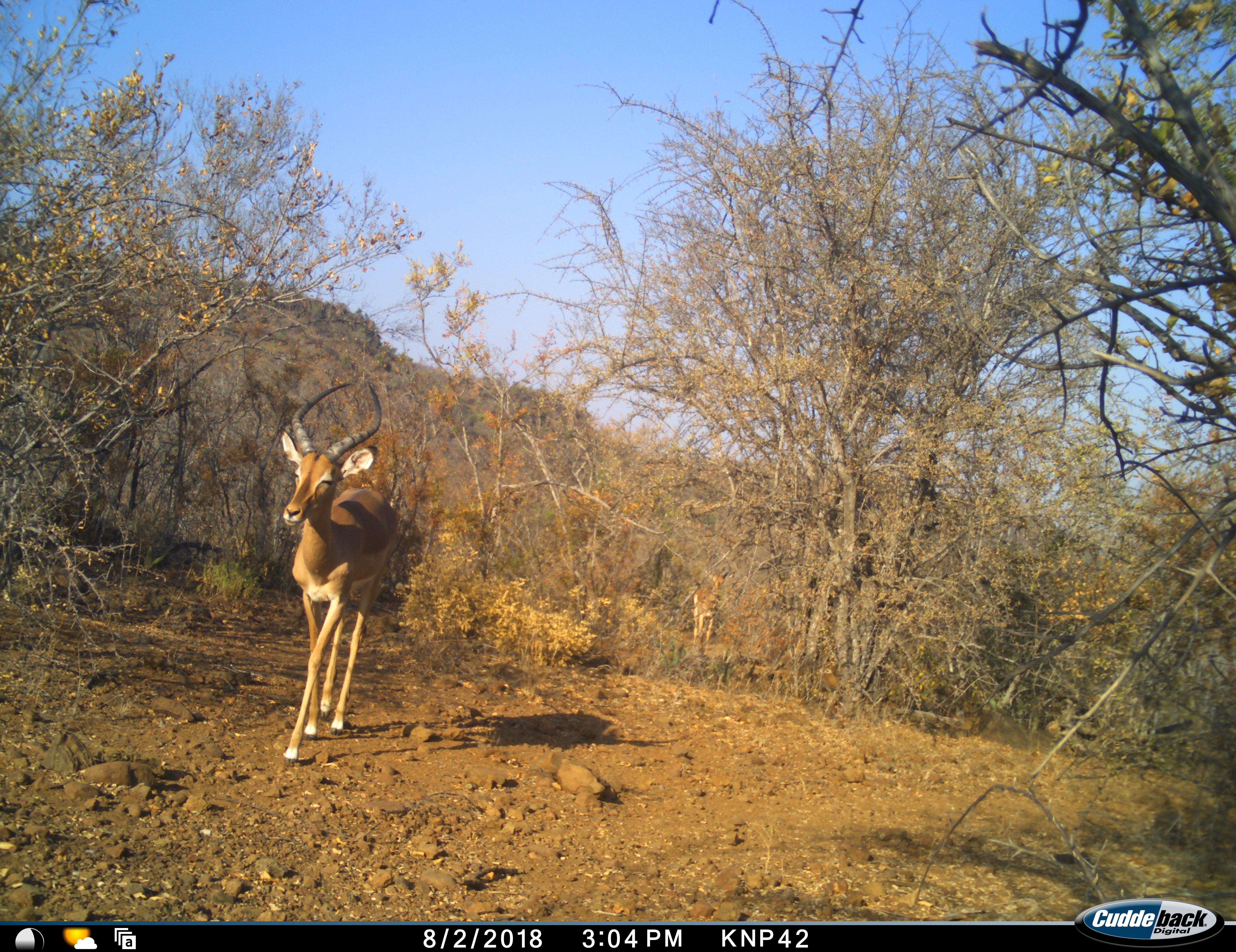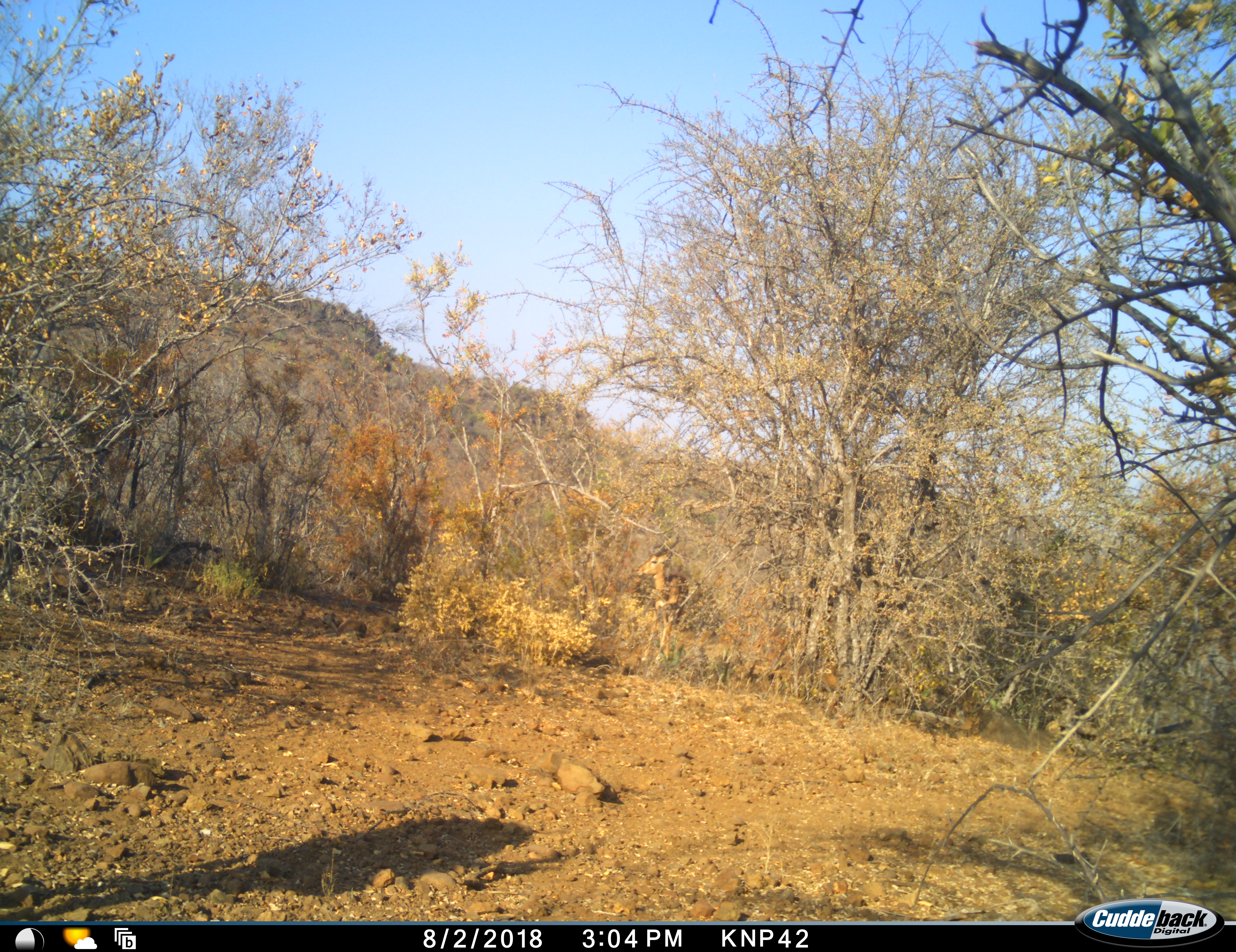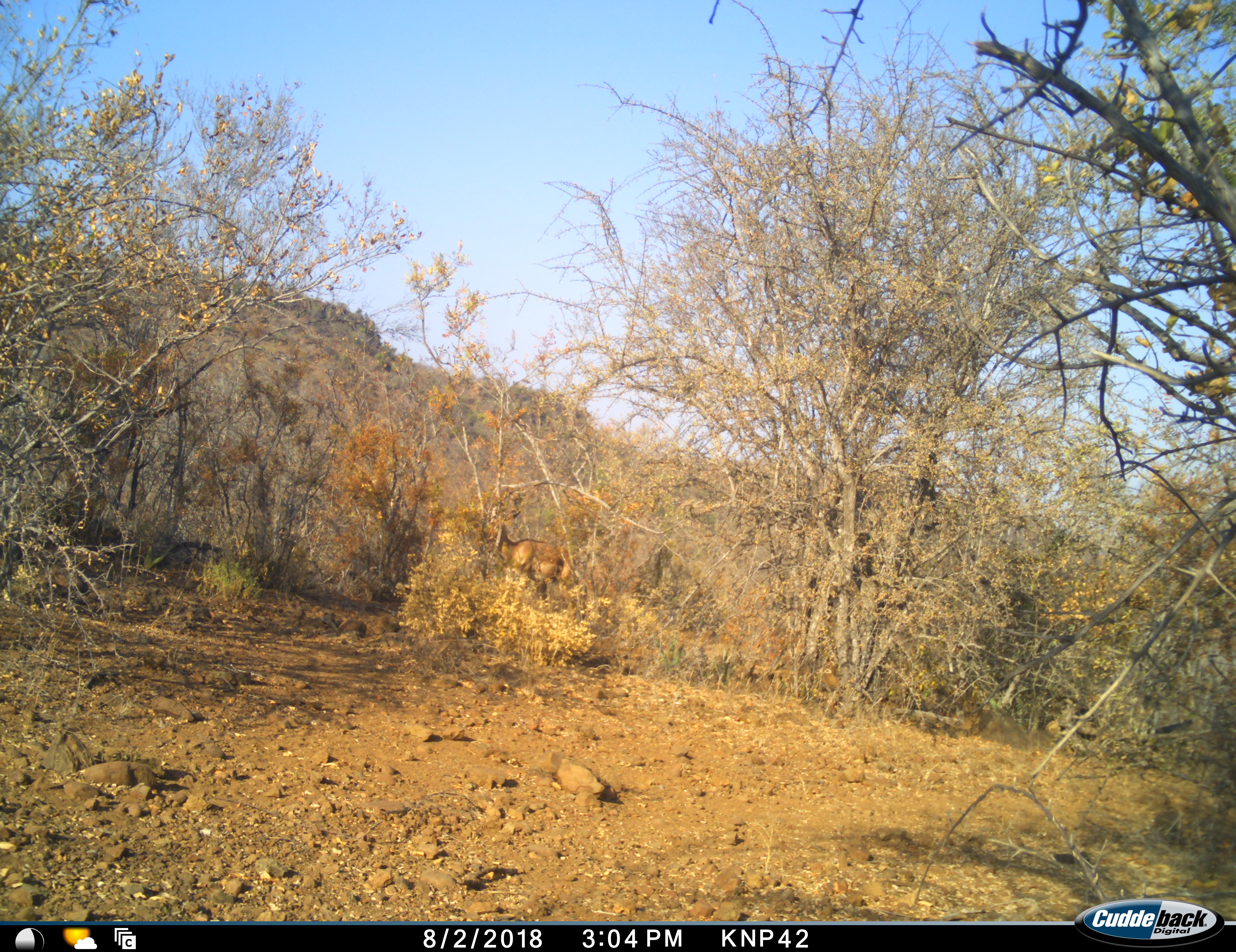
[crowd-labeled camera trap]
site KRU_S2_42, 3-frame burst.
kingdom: Animalia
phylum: Chordata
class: Mammalia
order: Artiodactyla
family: Bovidae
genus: Aepyceros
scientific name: Aepyceros melampus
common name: impala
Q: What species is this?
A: Impala (Aepyceros melampus).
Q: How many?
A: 2.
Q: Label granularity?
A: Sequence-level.